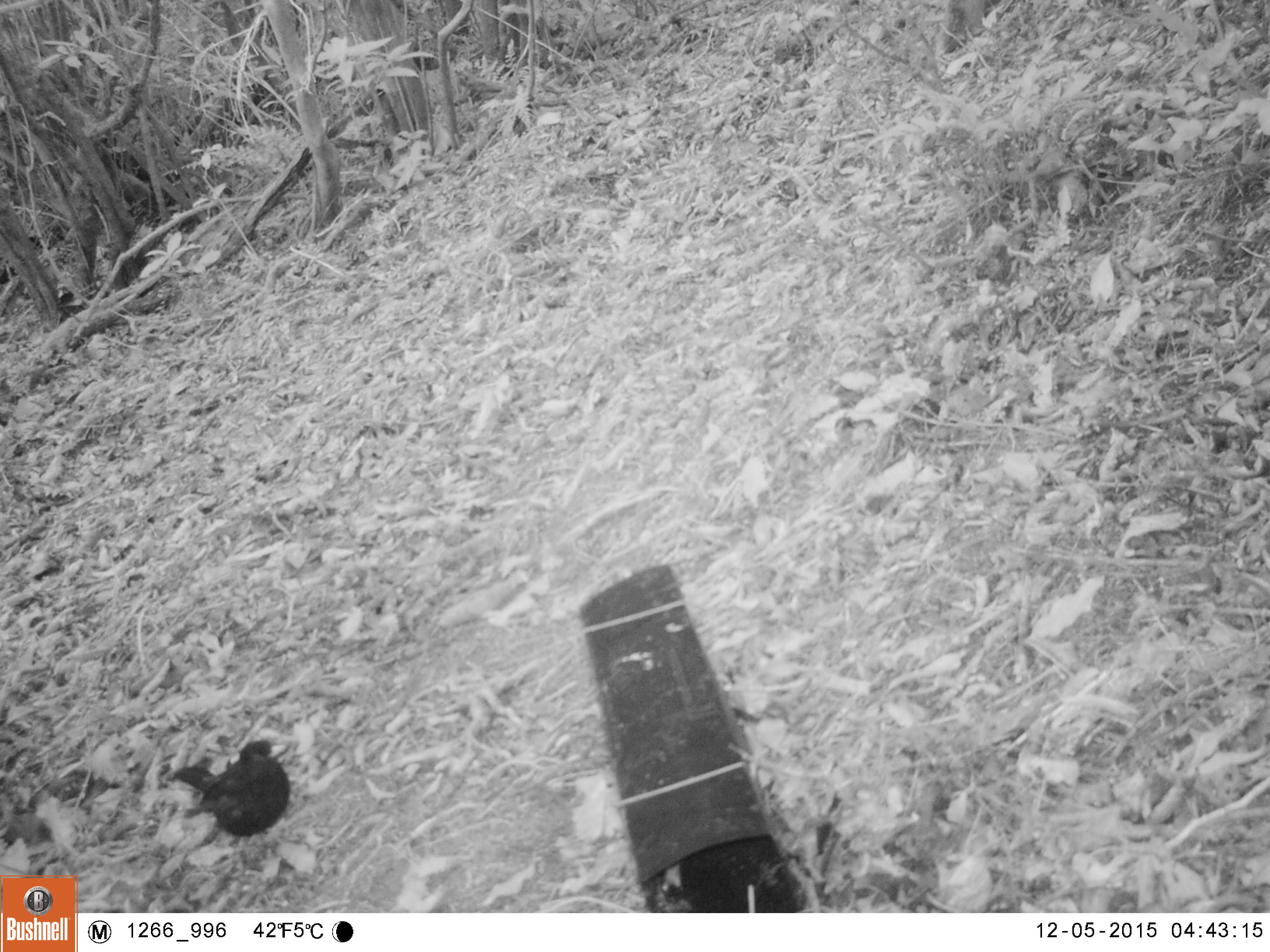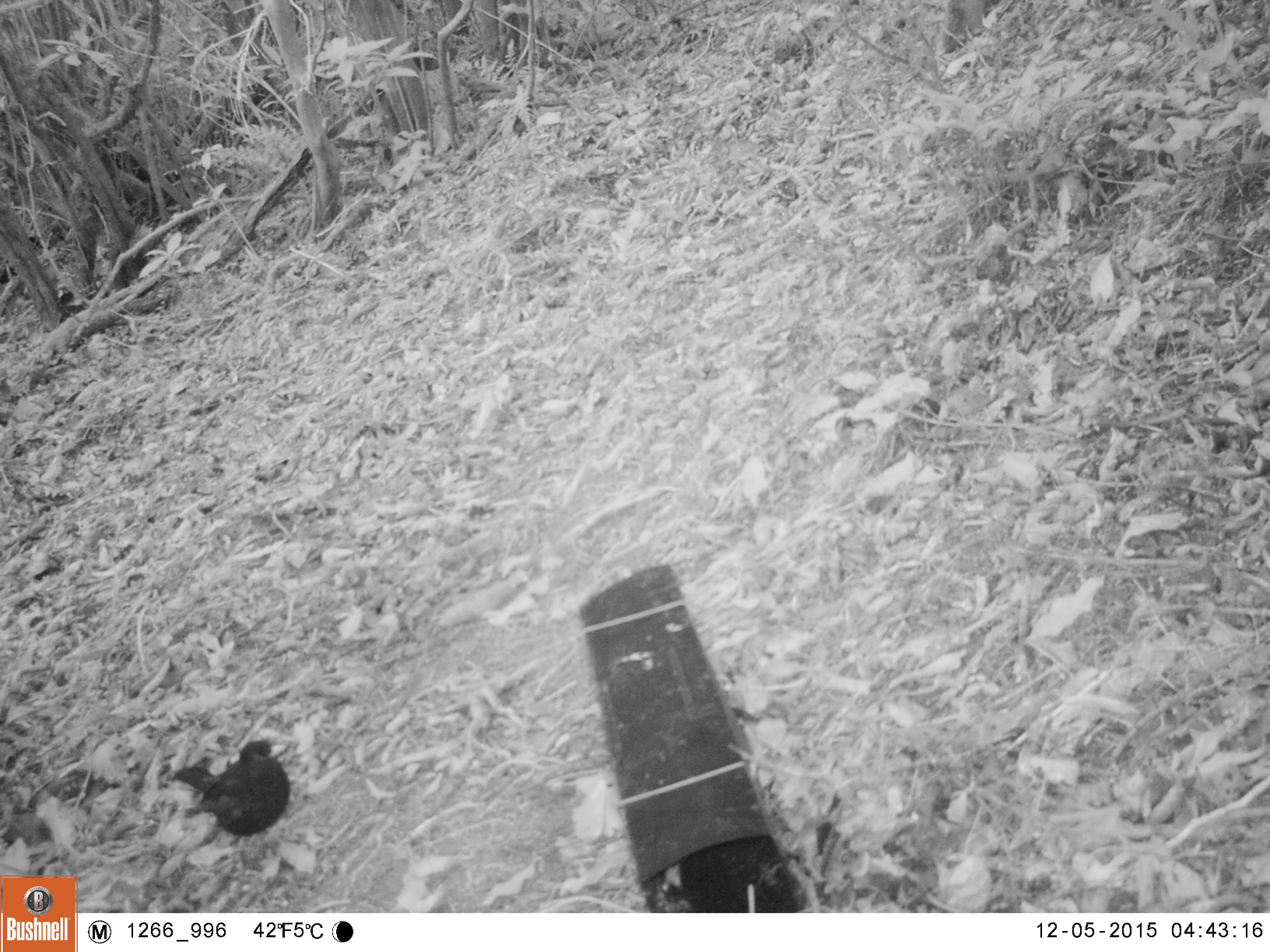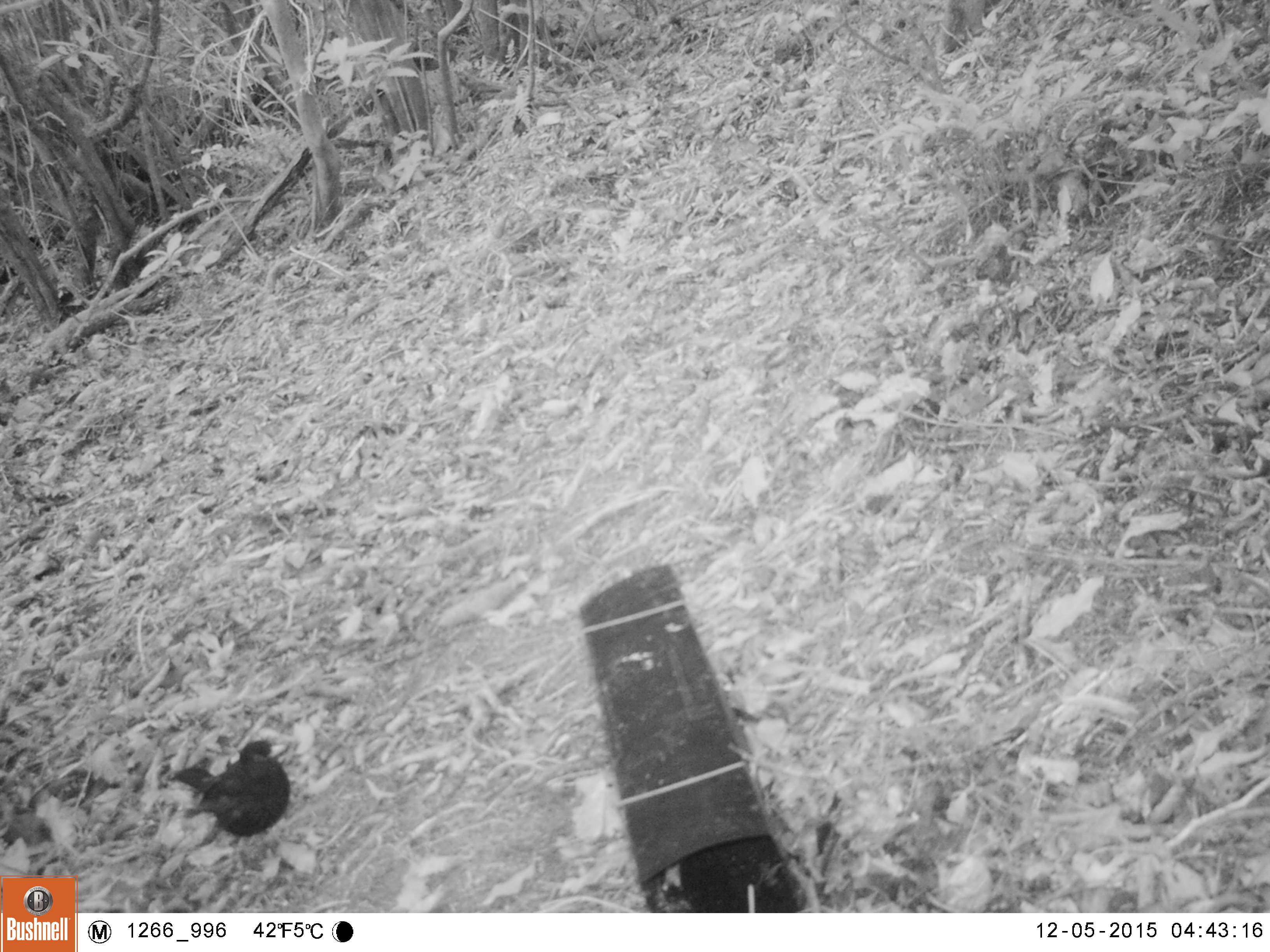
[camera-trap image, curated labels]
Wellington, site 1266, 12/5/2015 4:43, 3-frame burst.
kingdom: Animalia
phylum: Chordata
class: Aves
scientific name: Aves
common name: bird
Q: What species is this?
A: Bird (Aves).